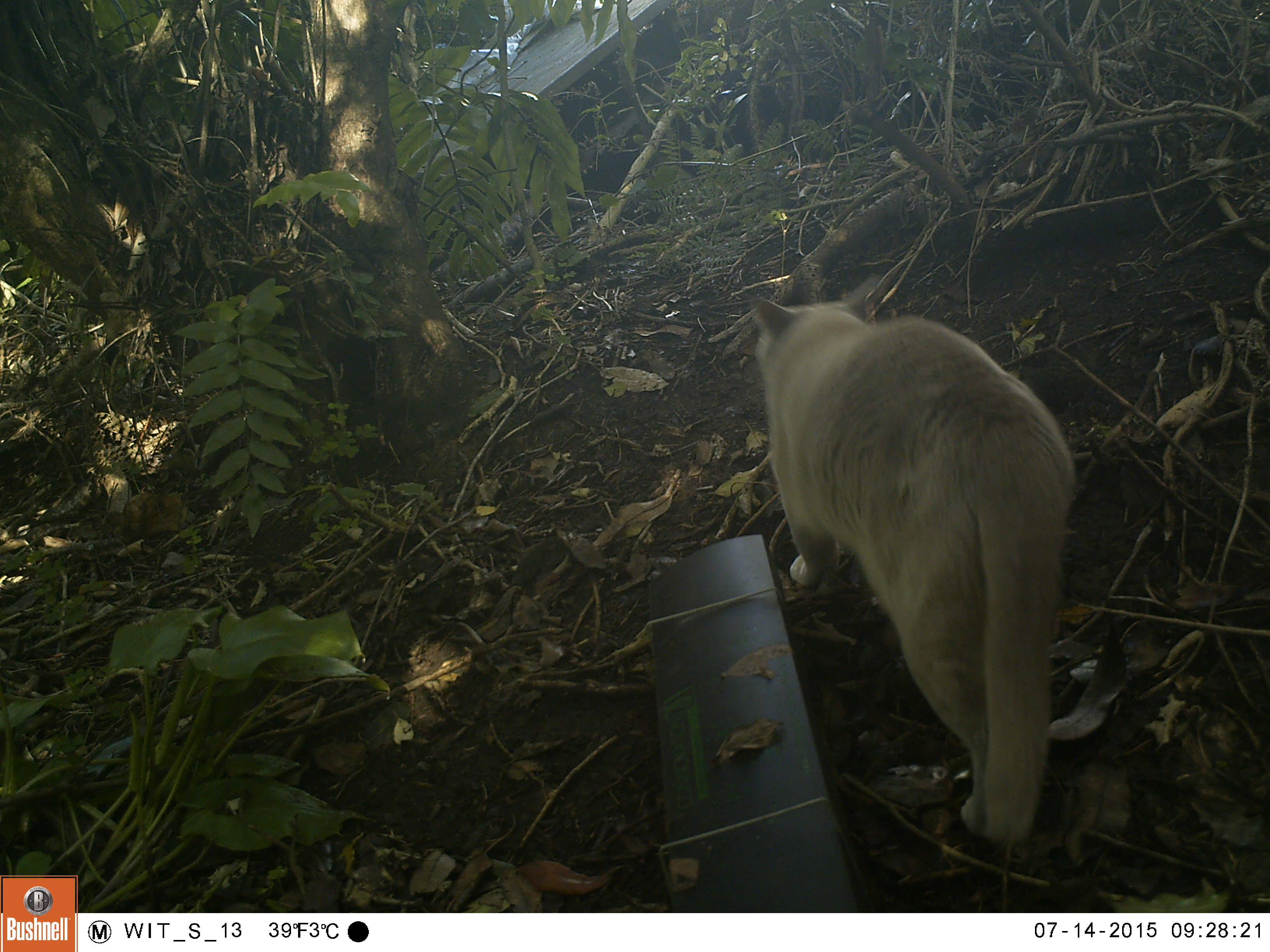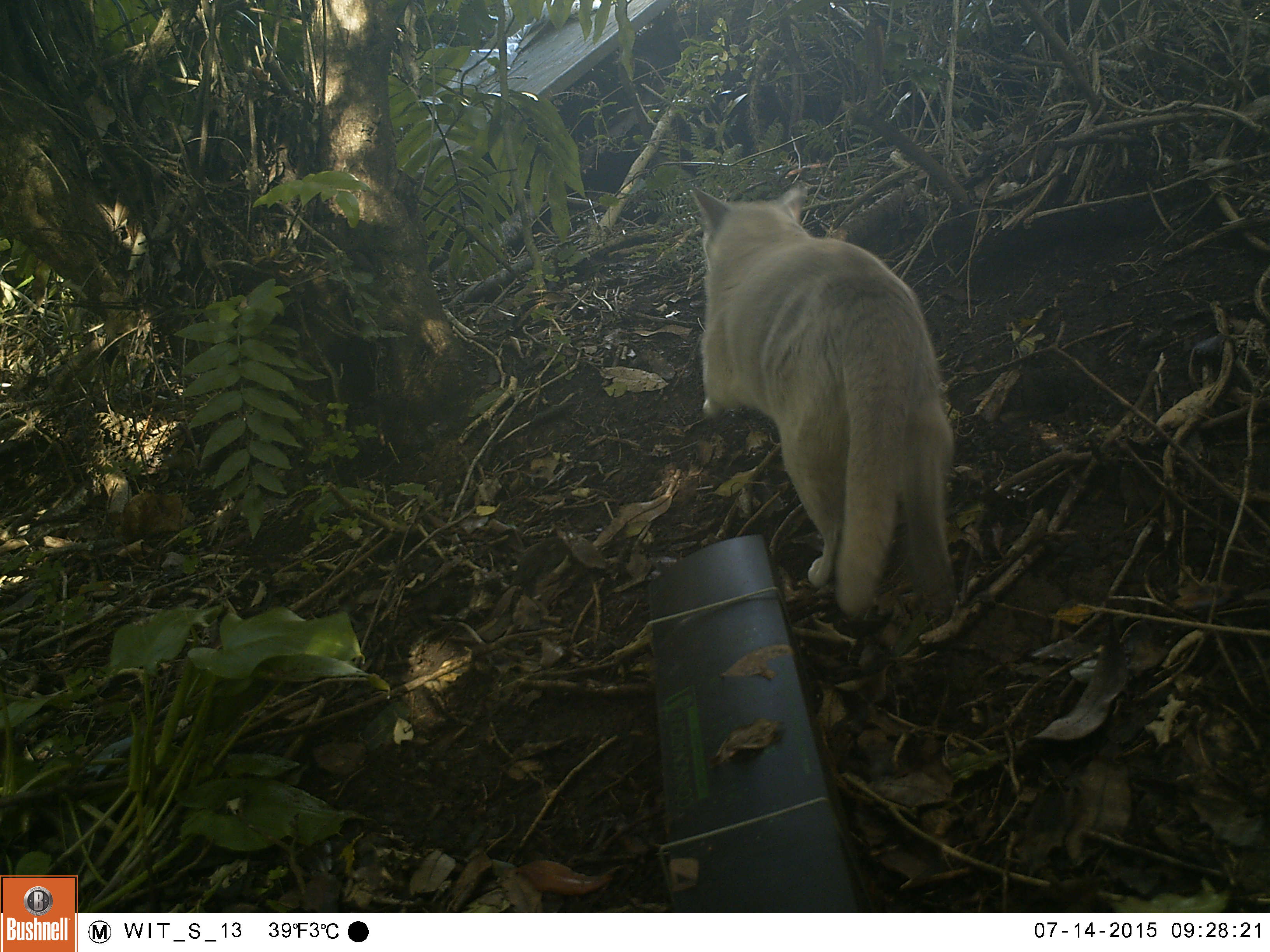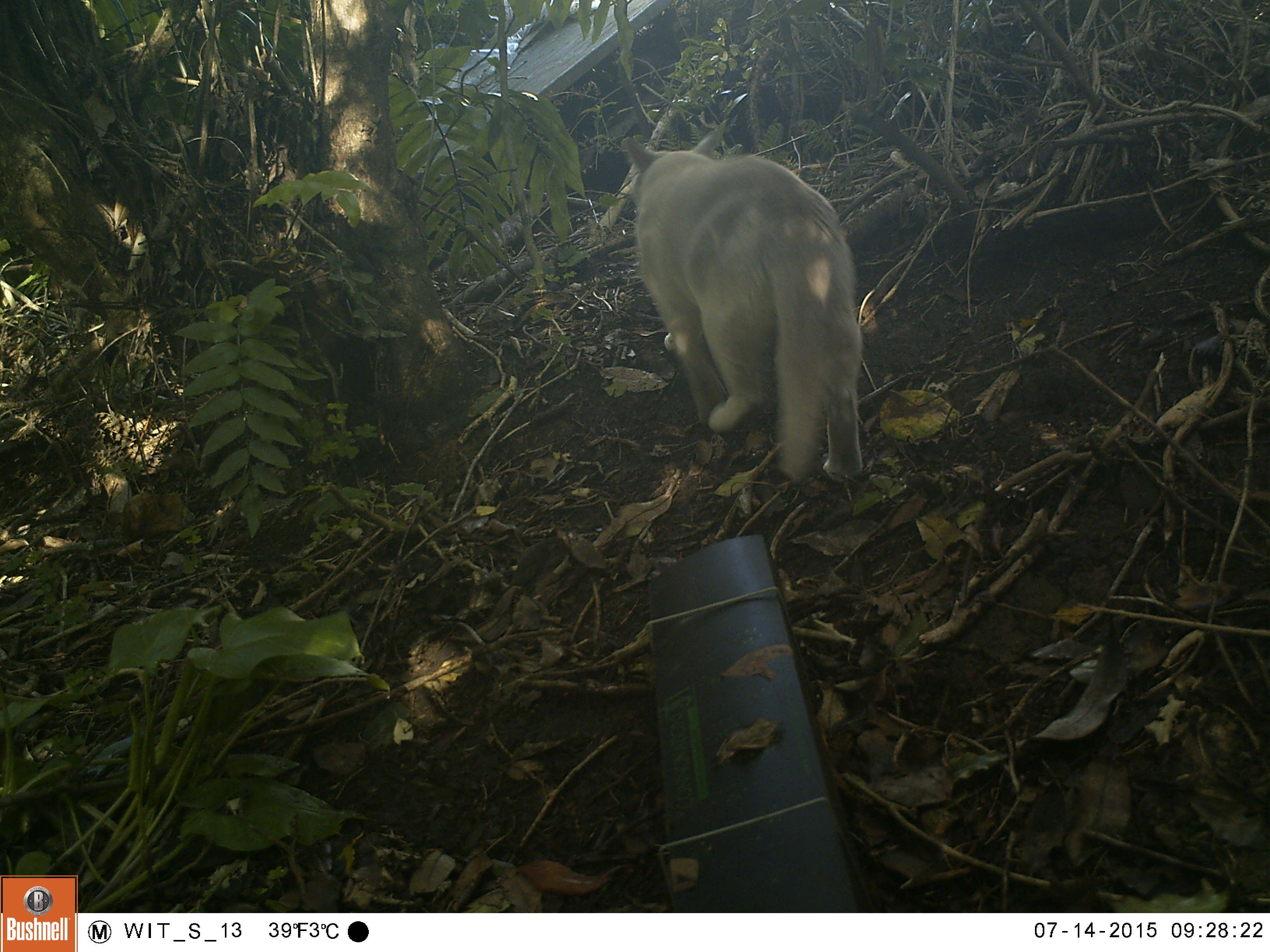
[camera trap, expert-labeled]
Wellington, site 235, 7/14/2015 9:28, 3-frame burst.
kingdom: Animalia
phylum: Chordata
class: Mammalia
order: Carnivora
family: Felidae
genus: Felis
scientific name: Felis catus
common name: cat